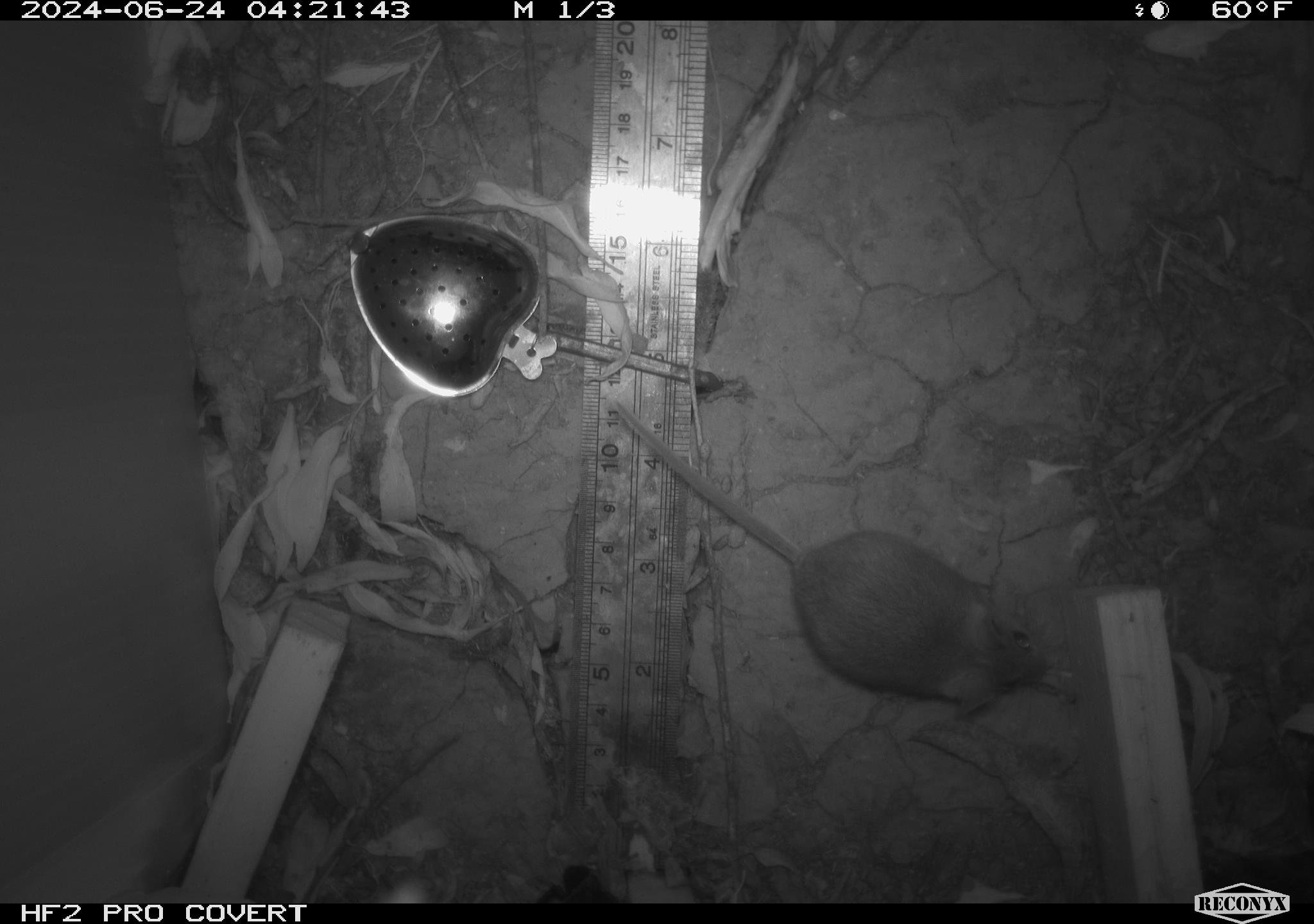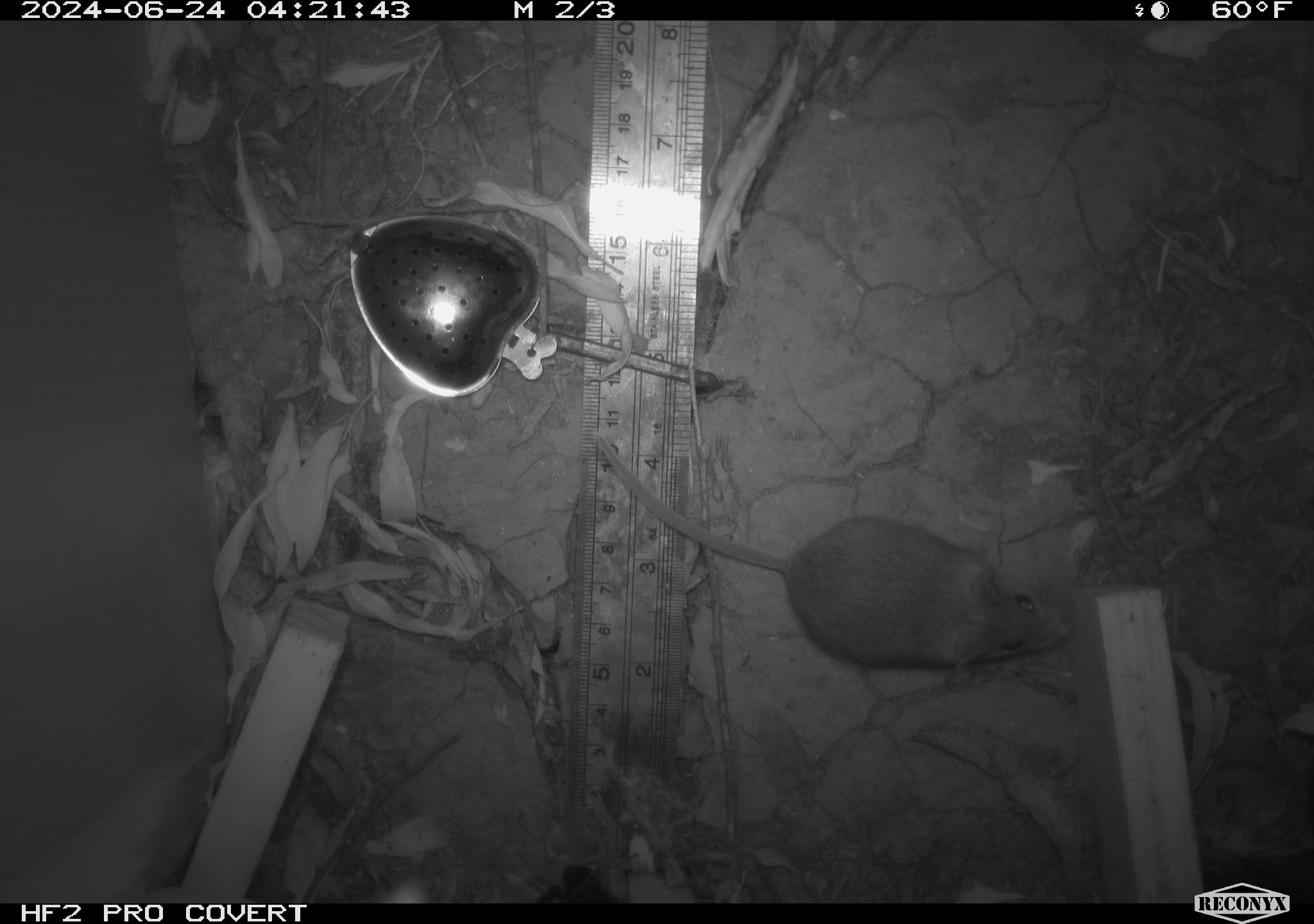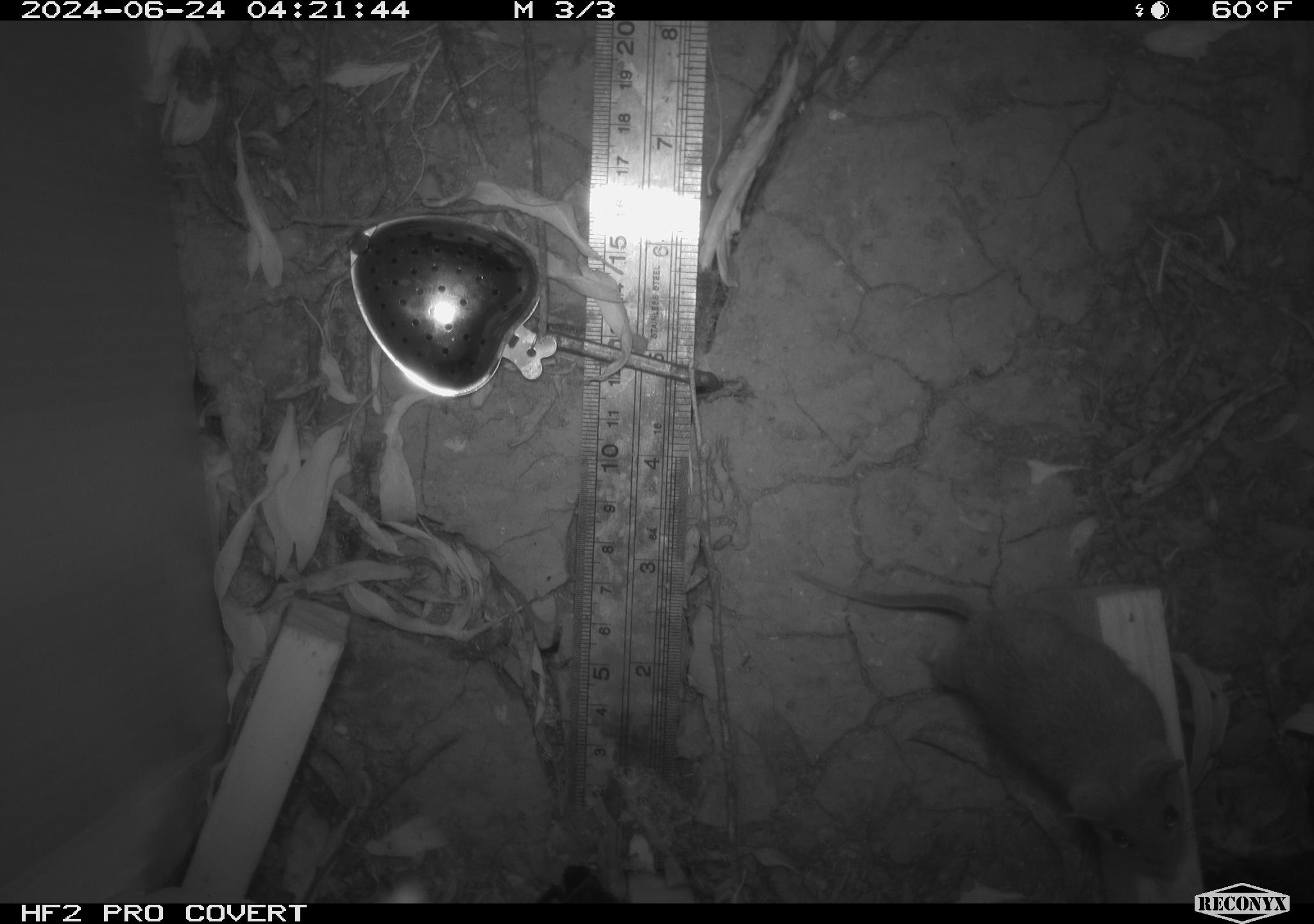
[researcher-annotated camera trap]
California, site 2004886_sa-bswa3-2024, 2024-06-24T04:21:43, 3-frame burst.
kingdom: Animalia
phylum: Chordata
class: Mammalia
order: Rodentia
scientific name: Rodentia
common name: mouse species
Mouse species (Rodentia).